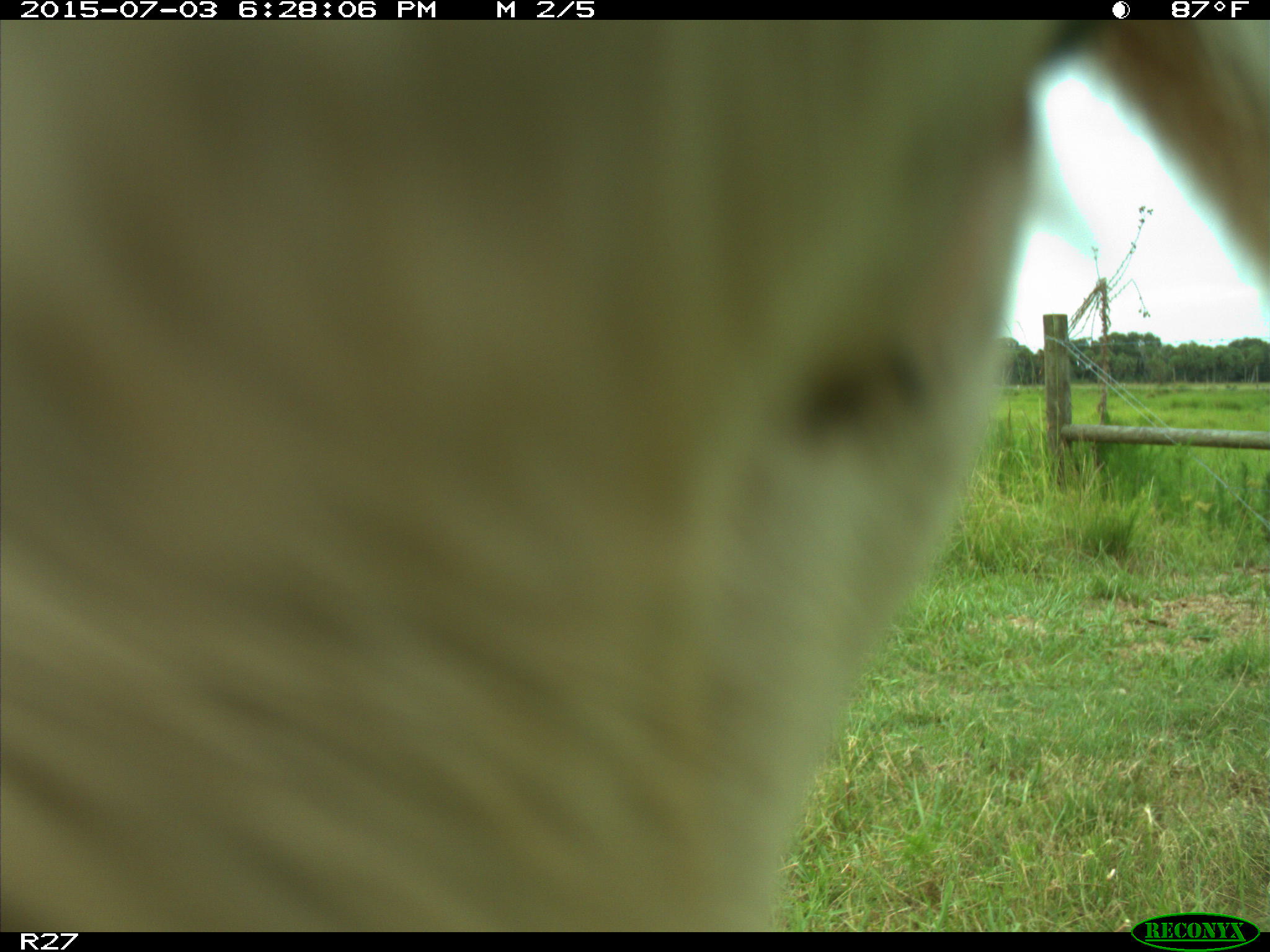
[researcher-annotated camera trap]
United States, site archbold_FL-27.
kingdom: Animalia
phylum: Chordata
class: Mammalia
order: Artiodactyla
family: Bovidae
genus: Bos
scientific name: Bos taurus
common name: domestic cow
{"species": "Bos taurus (domestic cow)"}